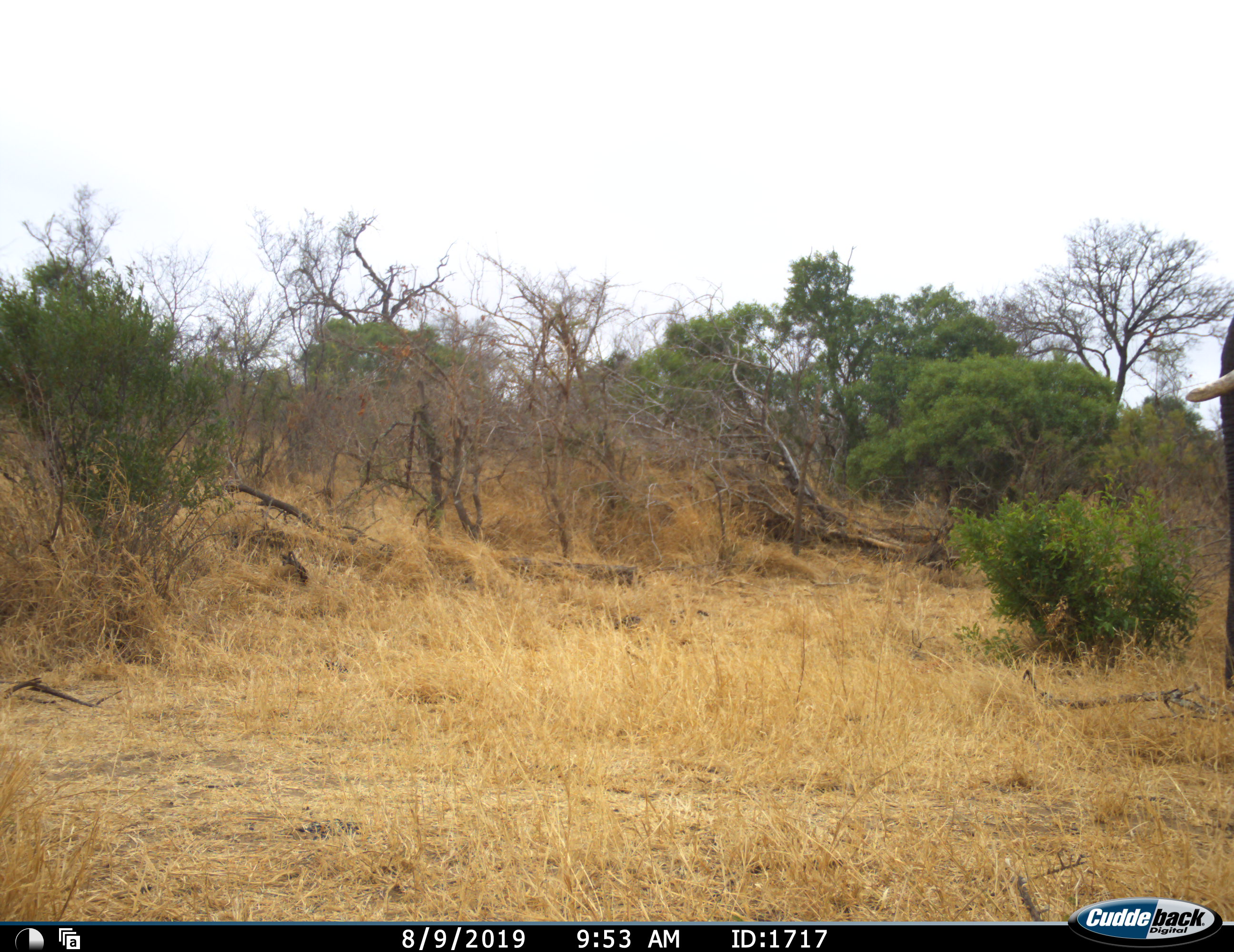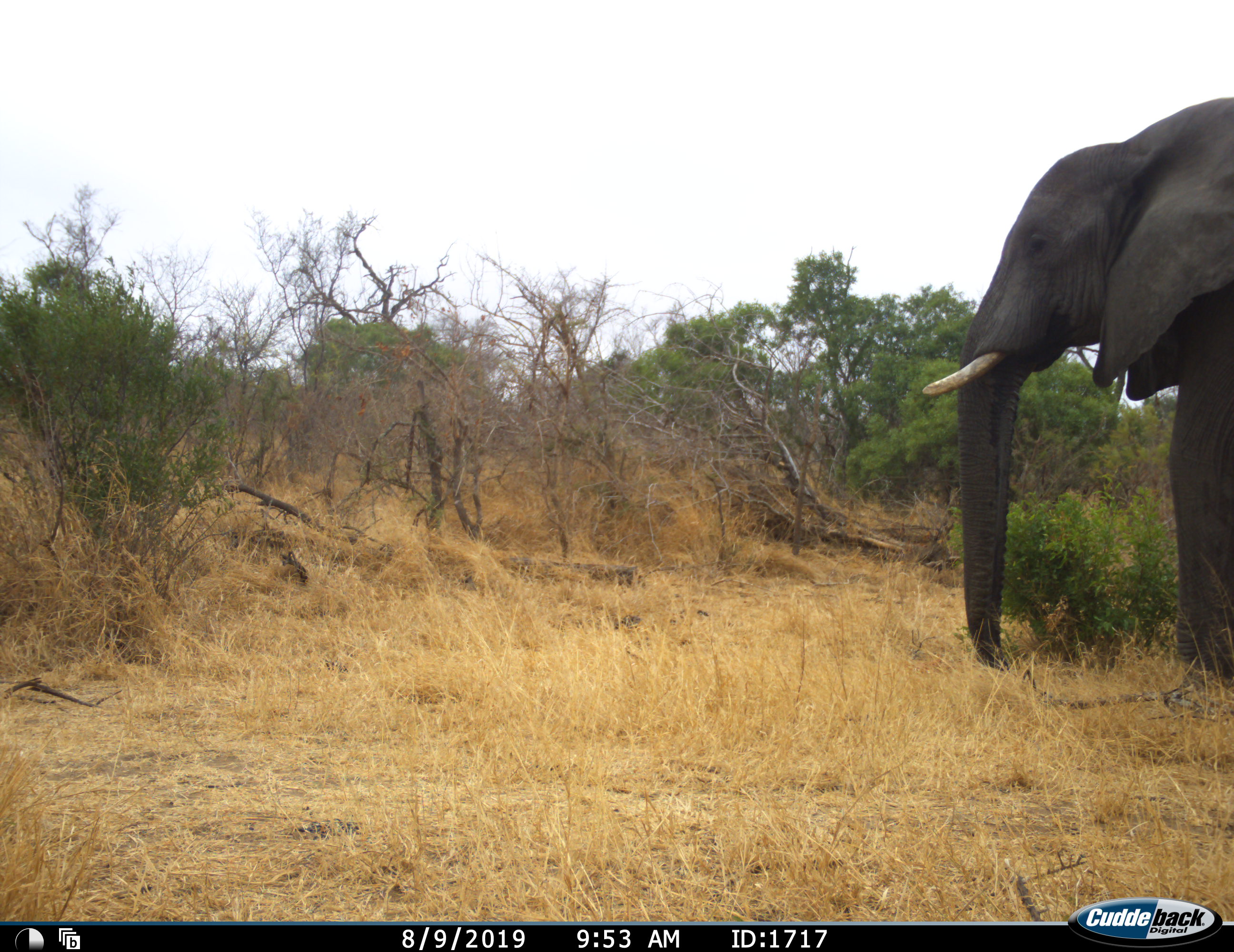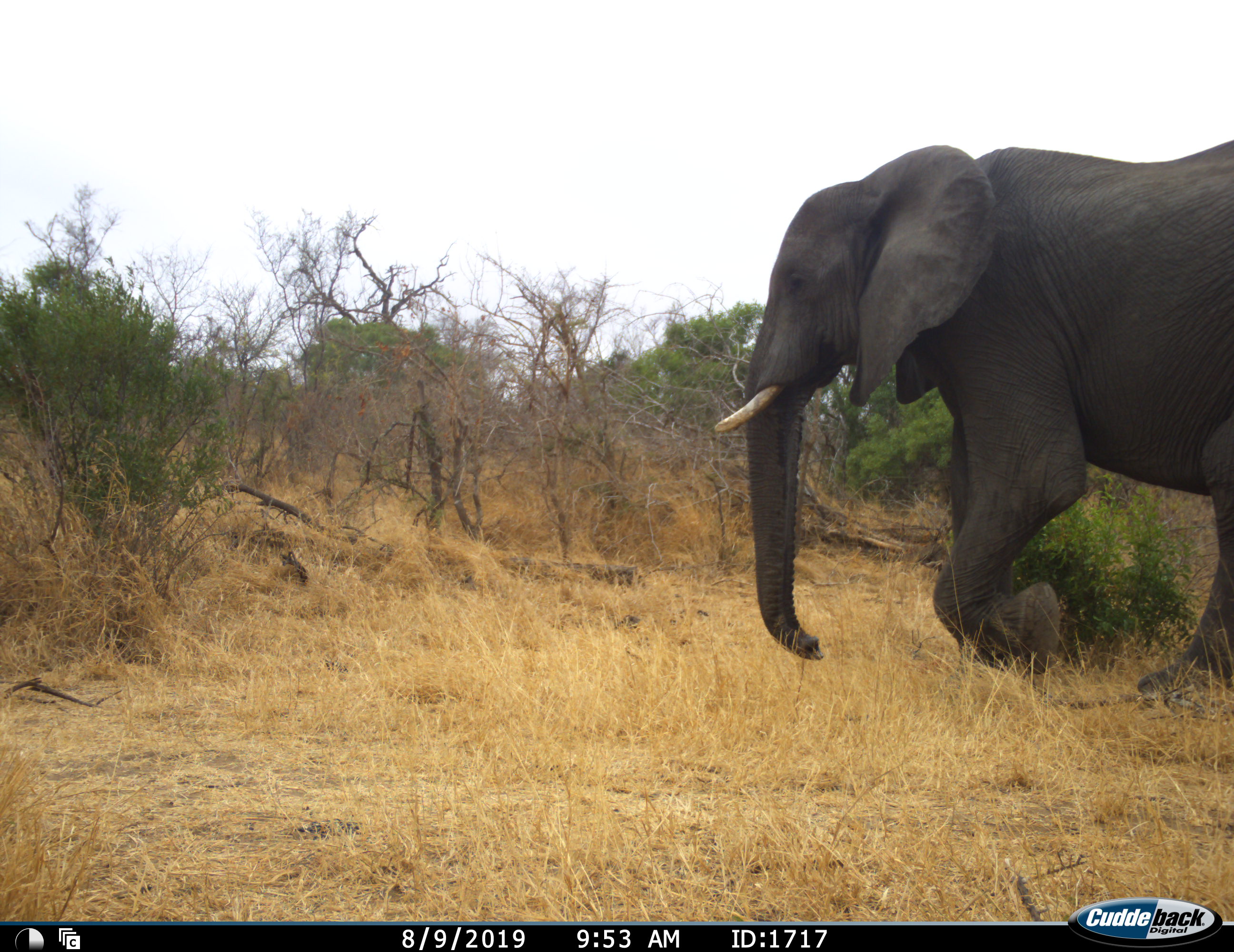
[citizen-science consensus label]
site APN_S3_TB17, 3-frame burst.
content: unidentified animal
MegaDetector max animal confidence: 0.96